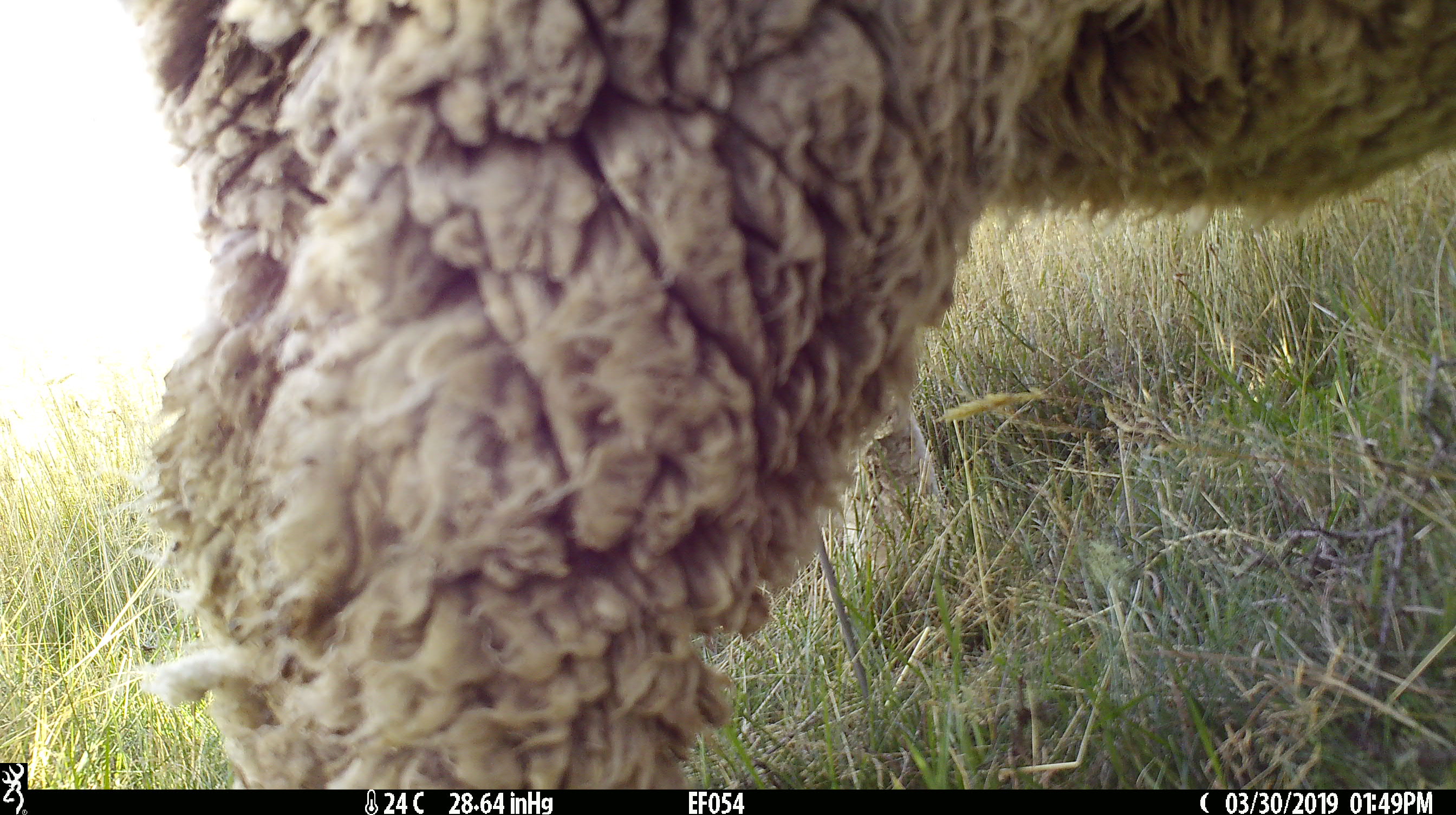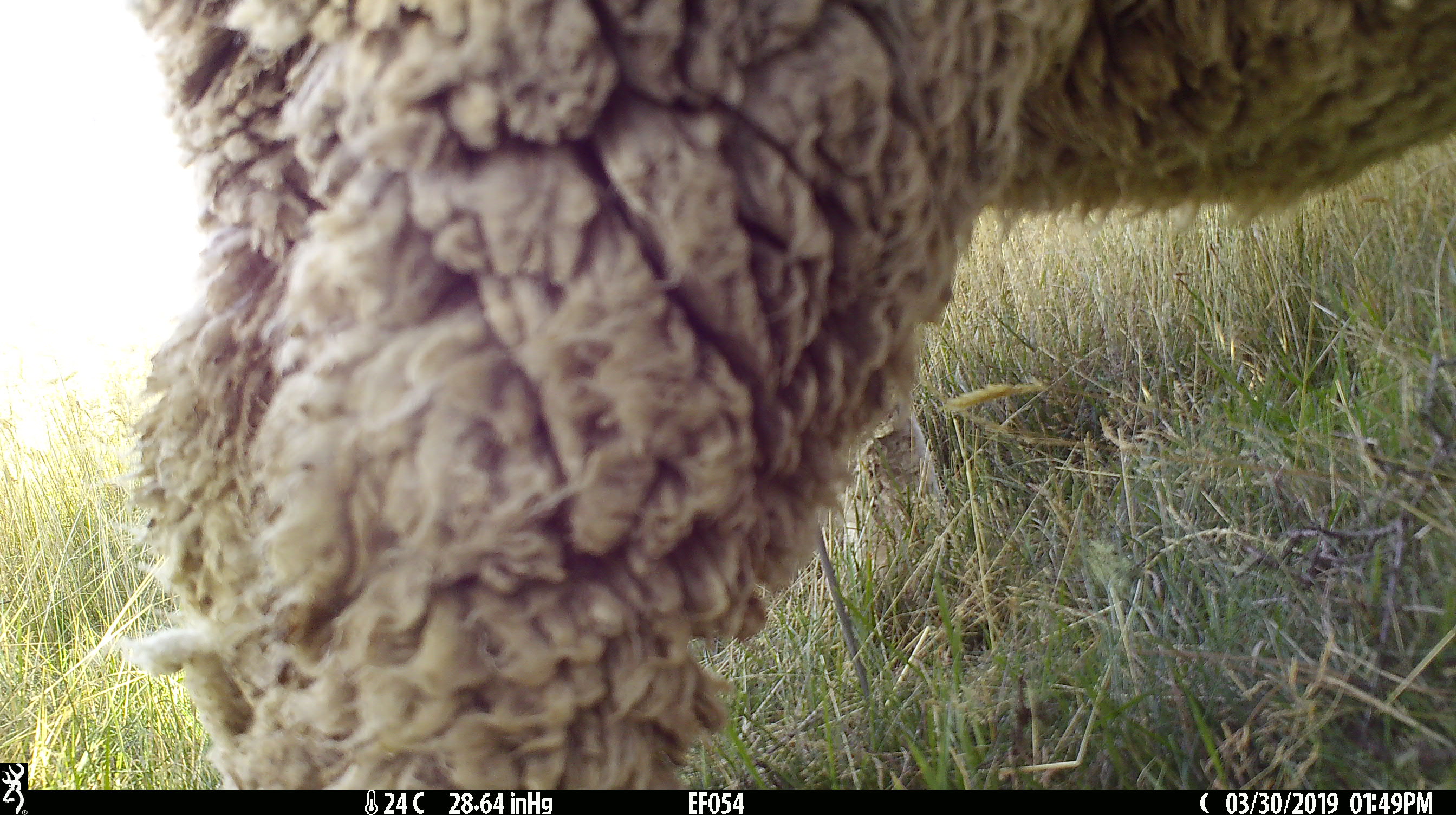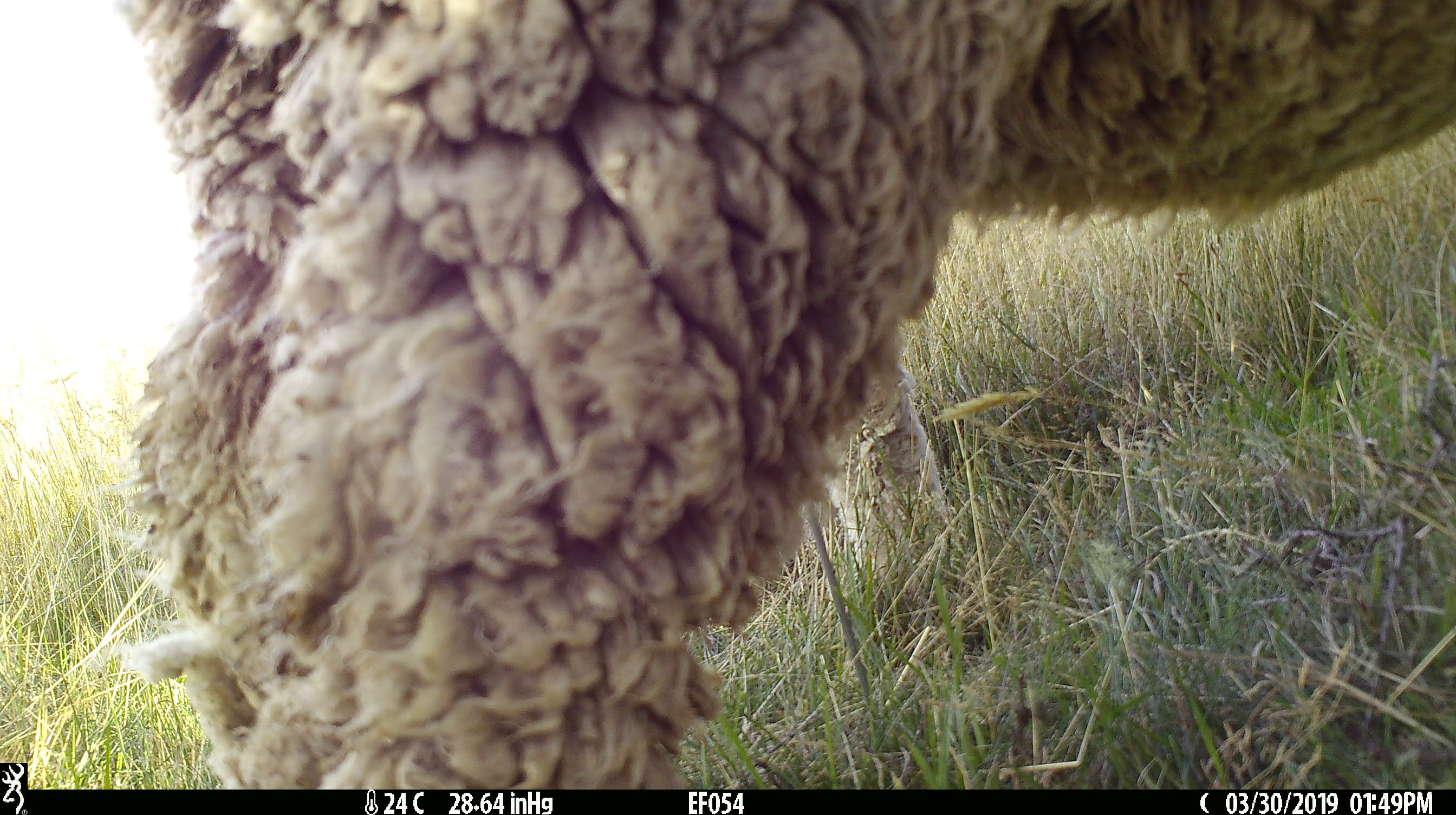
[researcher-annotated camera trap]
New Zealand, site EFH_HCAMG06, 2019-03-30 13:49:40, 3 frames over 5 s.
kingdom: Animalia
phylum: Chordata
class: Mammalia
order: Artiodactyla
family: Bovidae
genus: Ovis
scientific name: Ovis aries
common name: domestic sheep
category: sheep